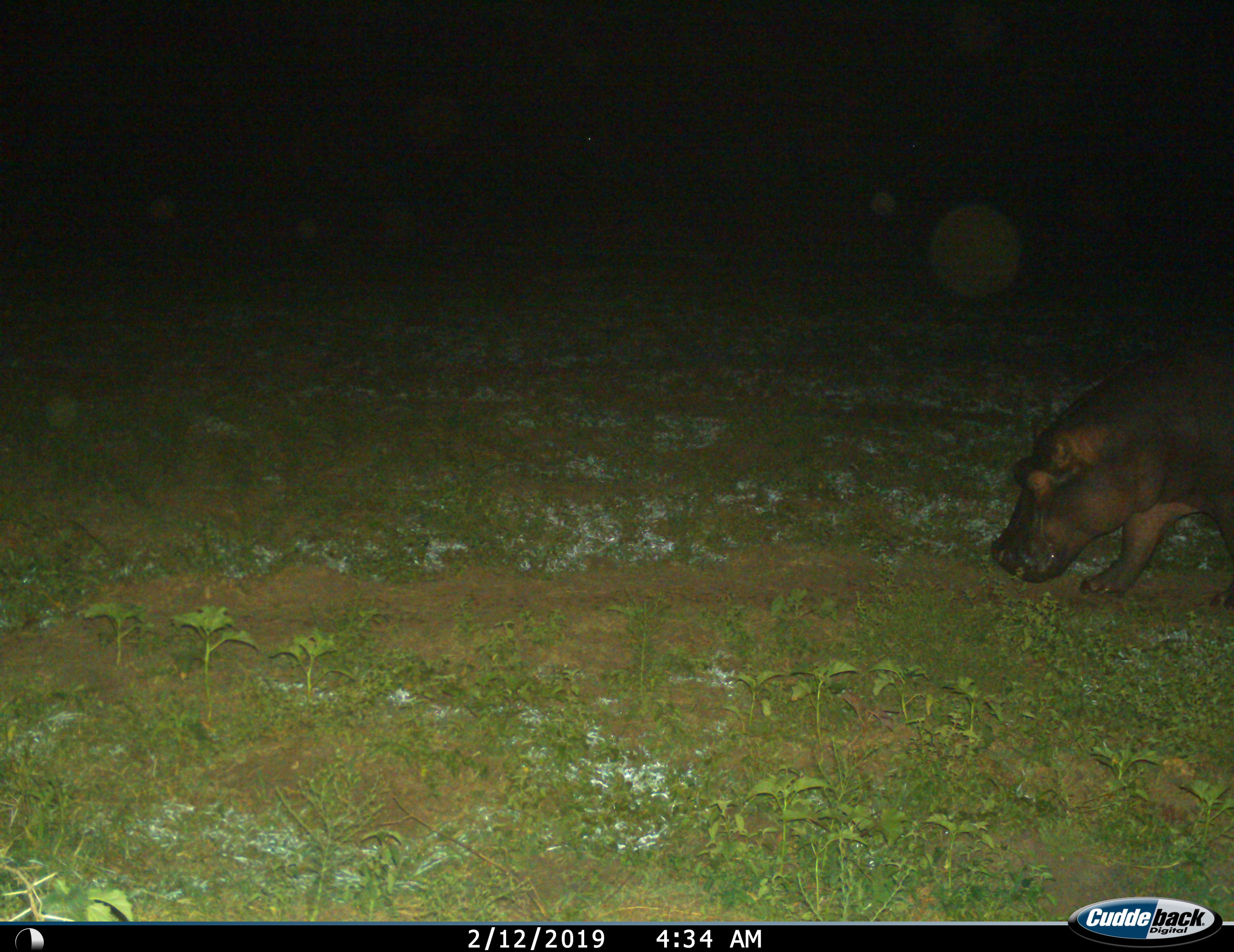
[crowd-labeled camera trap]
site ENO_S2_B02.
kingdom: Animalia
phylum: Chordata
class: Mammalia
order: Artiodactyla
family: Hippopotamidae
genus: Hippopotamus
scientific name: Hippopotamus amphibius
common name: hippopotamus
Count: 1.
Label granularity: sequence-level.